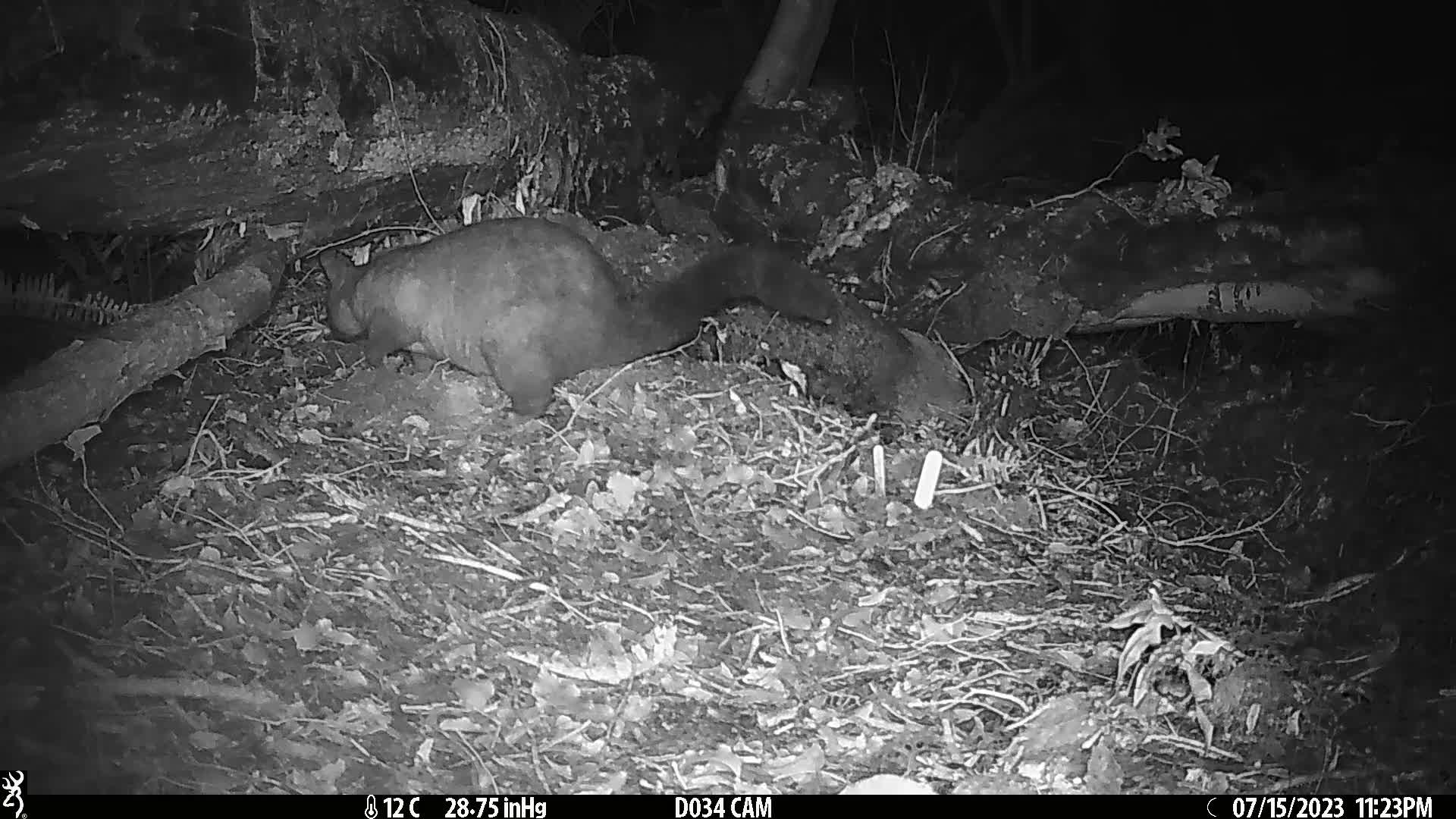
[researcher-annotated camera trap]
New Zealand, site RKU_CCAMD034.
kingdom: Animalia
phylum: Chordata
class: Mammalia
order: Diprotodontia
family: Phalangeridae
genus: Trichosurus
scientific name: Trichosurus vulpecula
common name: common brushtail possum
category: possum